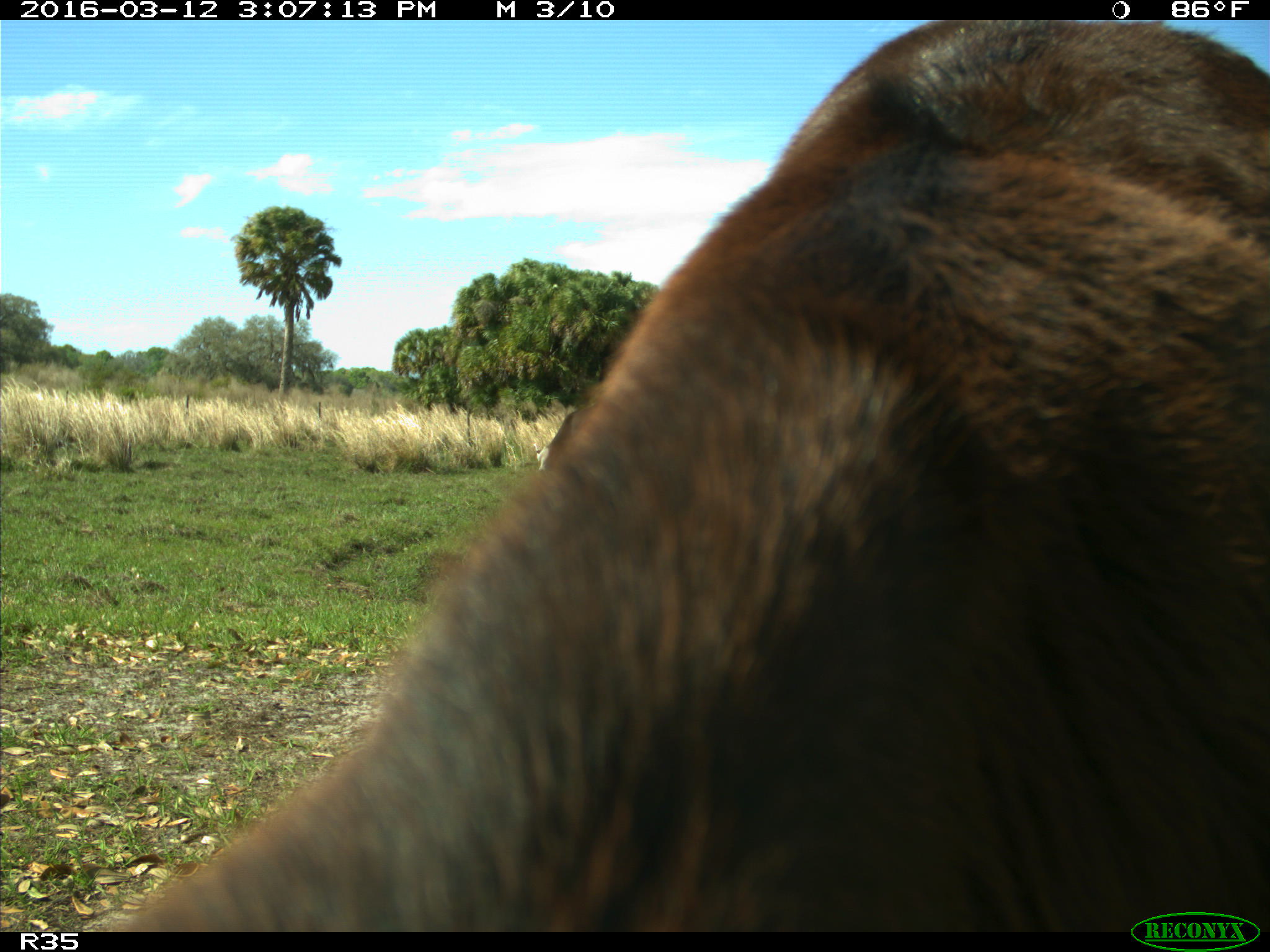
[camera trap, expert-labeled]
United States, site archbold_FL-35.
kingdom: Animalia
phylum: Chordata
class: Mammalia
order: Artiodactyla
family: Bovidae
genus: Bos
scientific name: Bos taurus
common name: domestic cow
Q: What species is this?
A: Bos taurus (domestic cow).